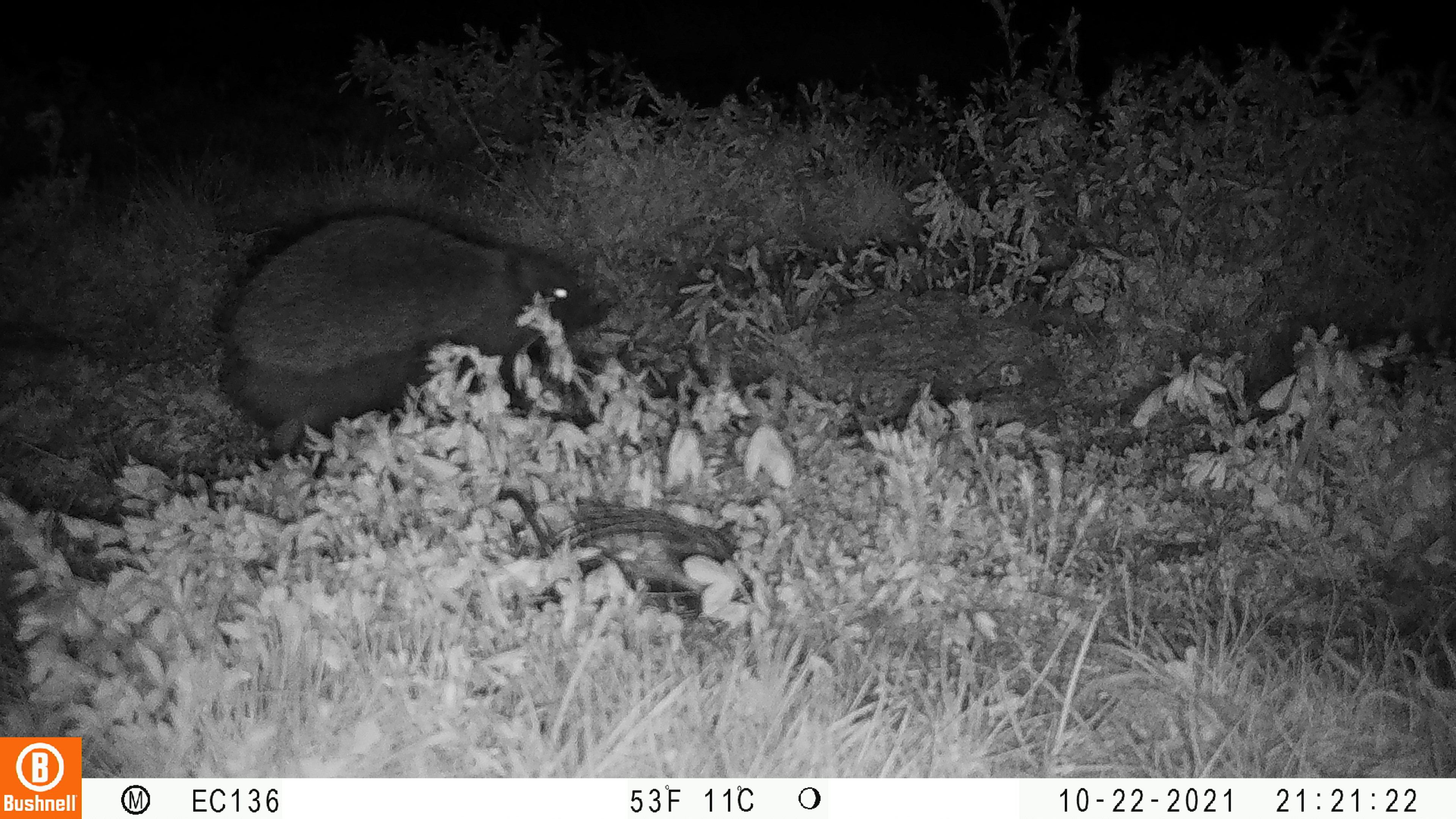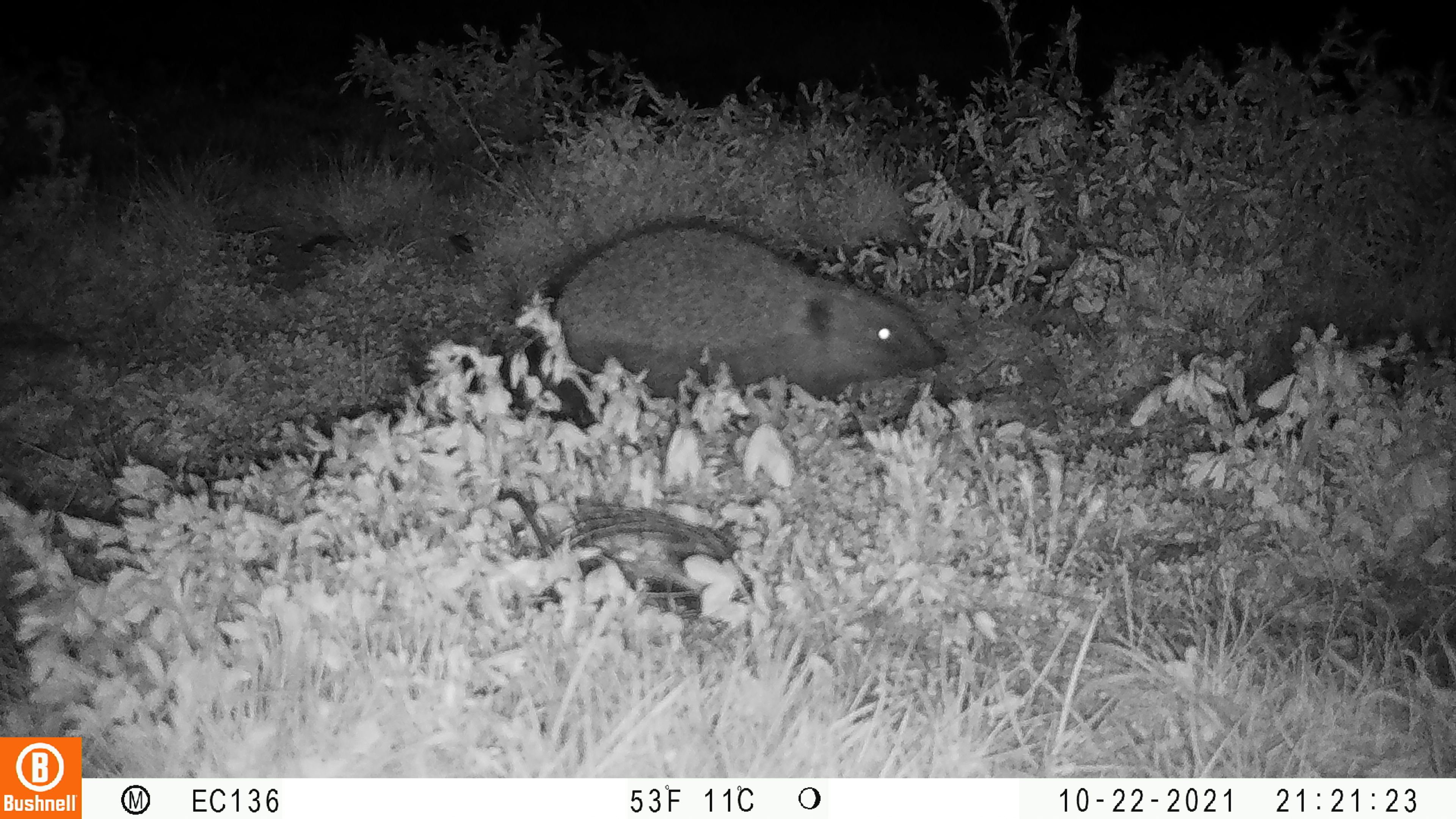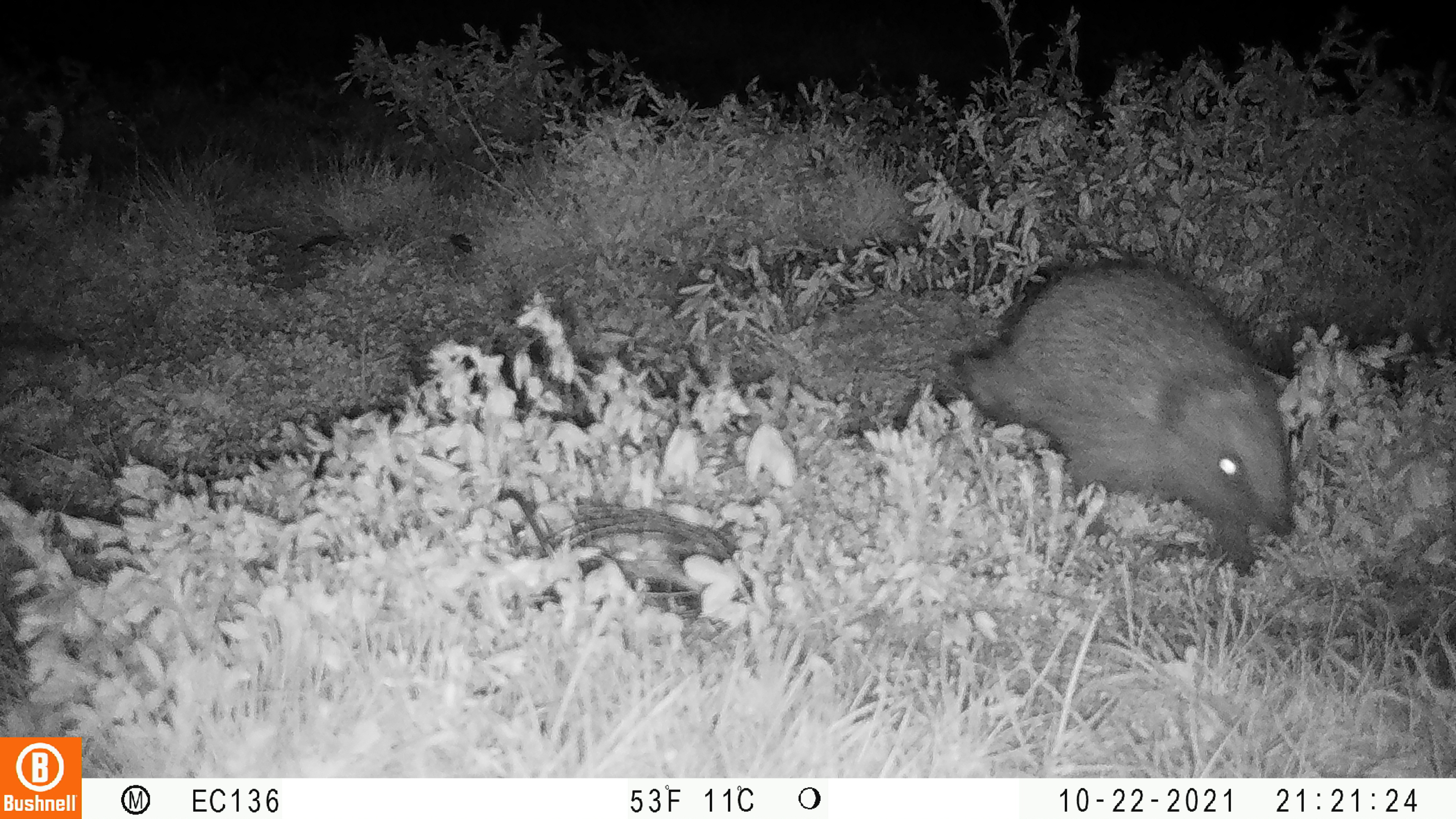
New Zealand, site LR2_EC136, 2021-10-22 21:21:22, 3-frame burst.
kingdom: Animalia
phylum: Chordata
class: Mammalia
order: Eulipotyphla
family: Erinaceidae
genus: Erinaceus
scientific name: Erinaceus europaeus europaeus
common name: european hedgehog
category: hedgehog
Hedgehog (european hedgehog) (Erinaceus europaeus europaeus).